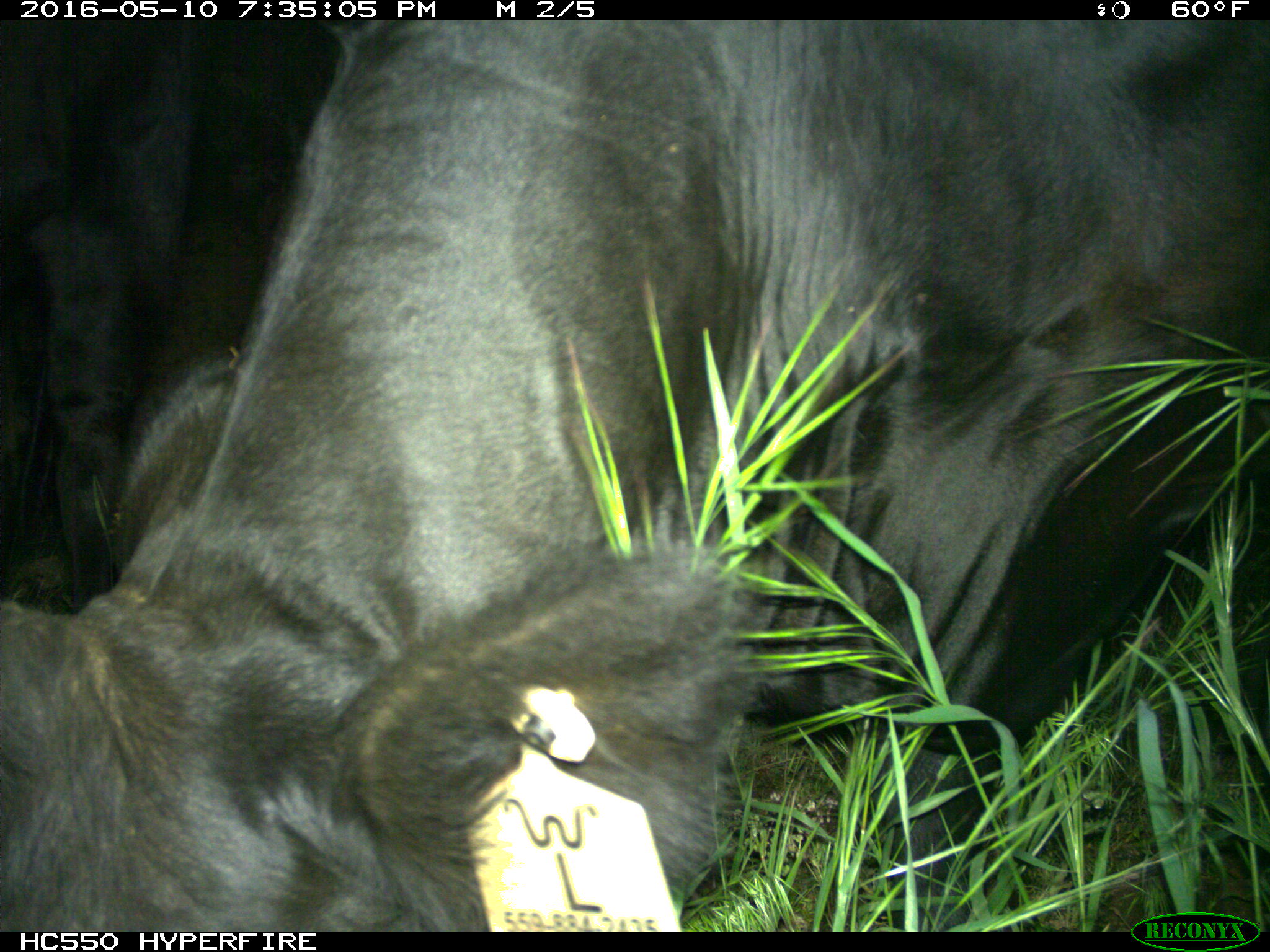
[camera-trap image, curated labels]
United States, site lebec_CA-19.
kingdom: Animalia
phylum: Chordata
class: Mammalia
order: Artiodactyla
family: Bovidae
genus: Bos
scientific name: Bos taurus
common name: domestic cow